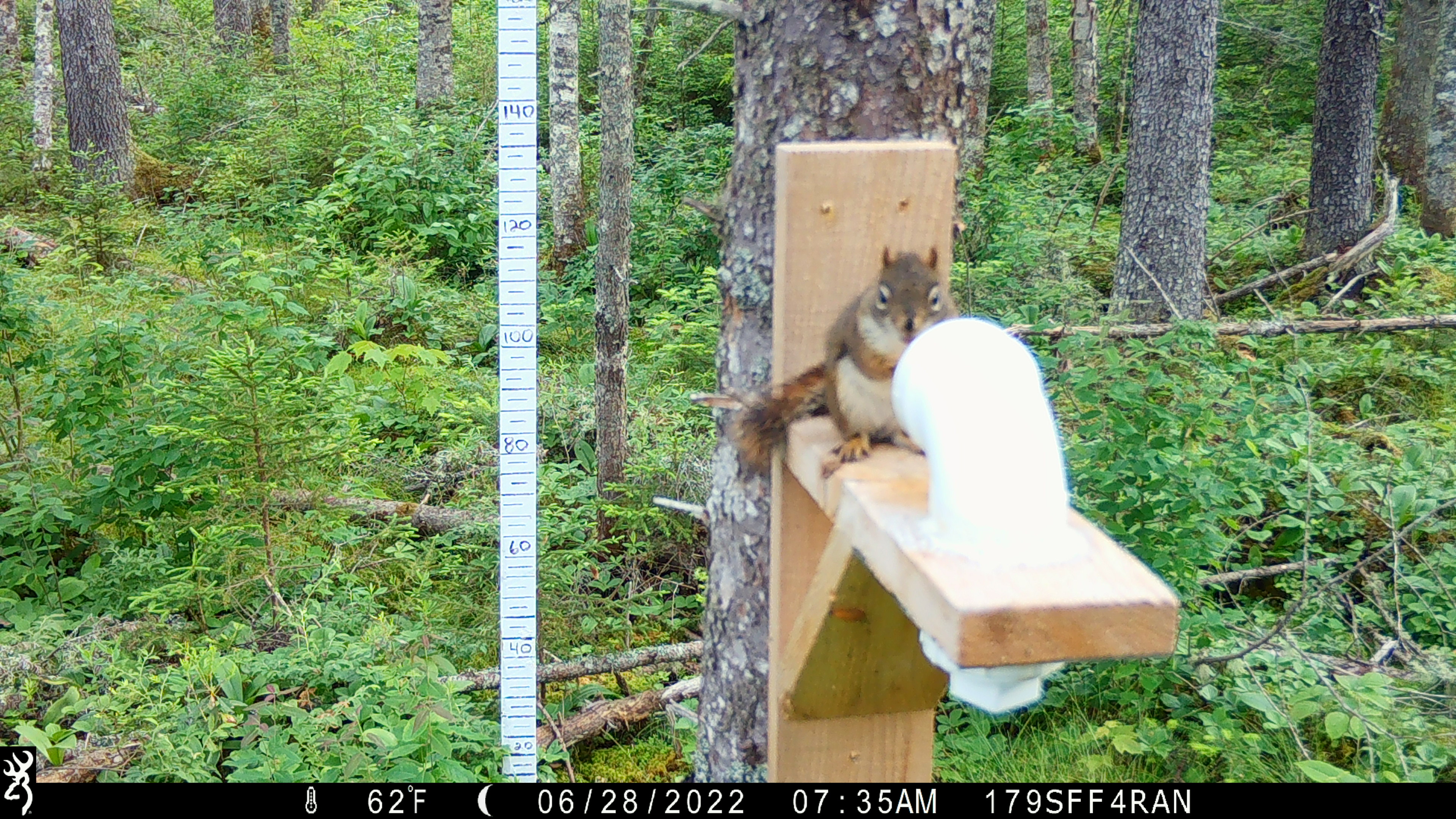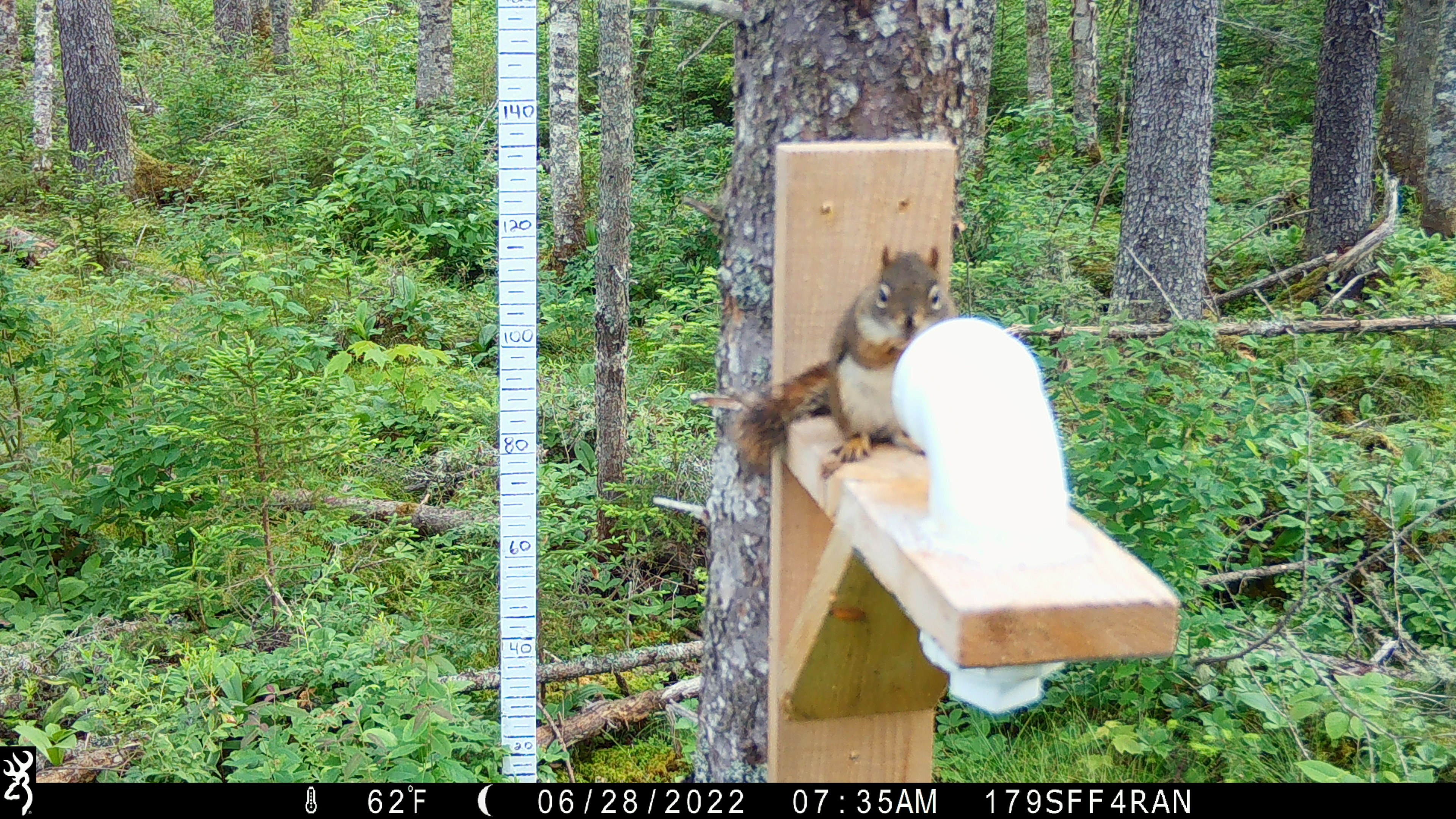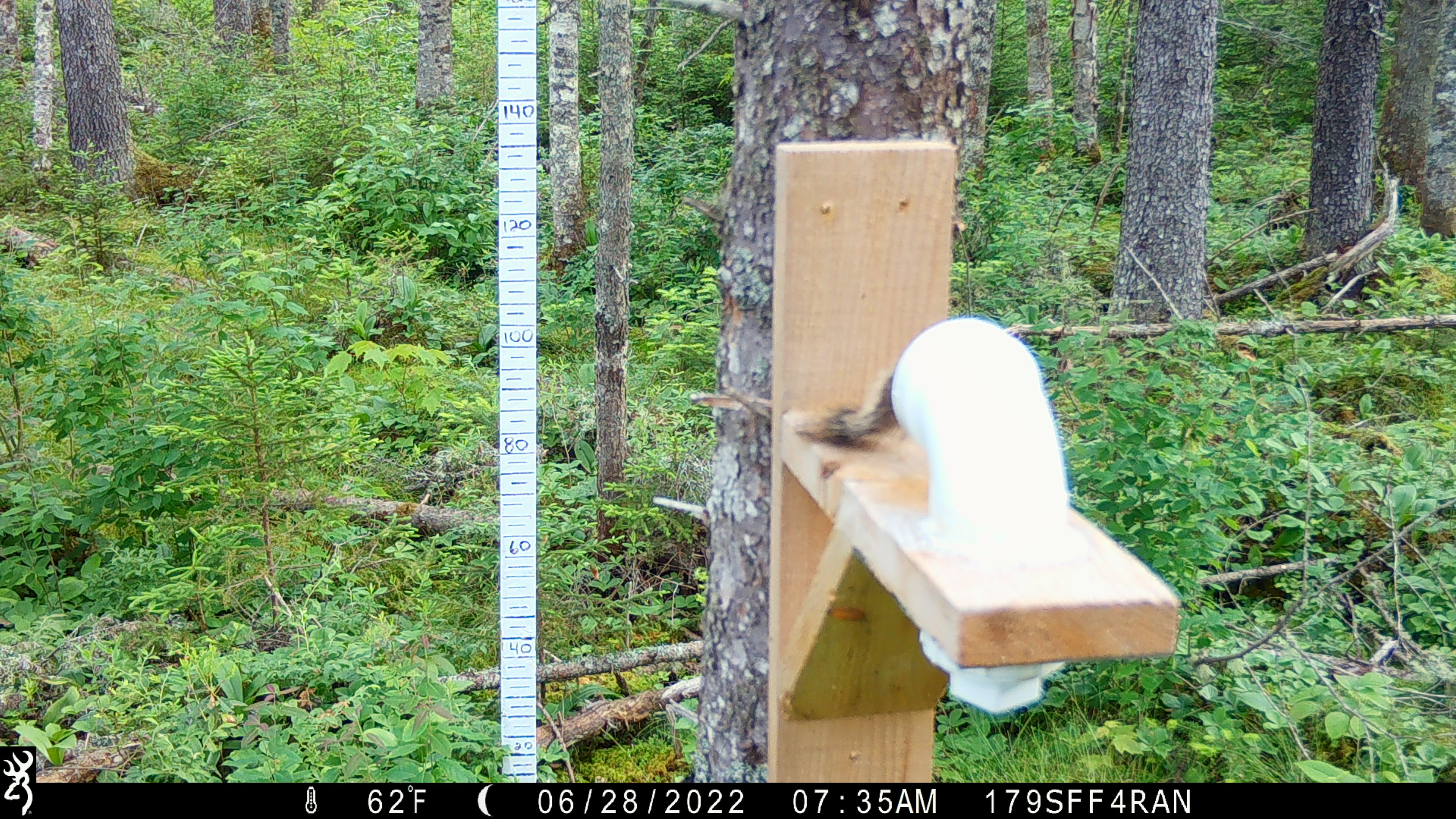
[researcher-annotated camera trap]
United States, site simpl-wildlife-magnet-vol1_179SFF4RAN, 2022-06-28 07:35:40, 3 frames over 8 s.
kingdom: Animalia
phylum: Chordata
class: Mammalia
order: Rodentia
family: Sciuridae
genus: Tamiasciurus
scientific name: Tamiasciurus hudsonicus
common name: red squirrel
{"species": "red squirrel (Tamiasciurus hudsonicus)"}